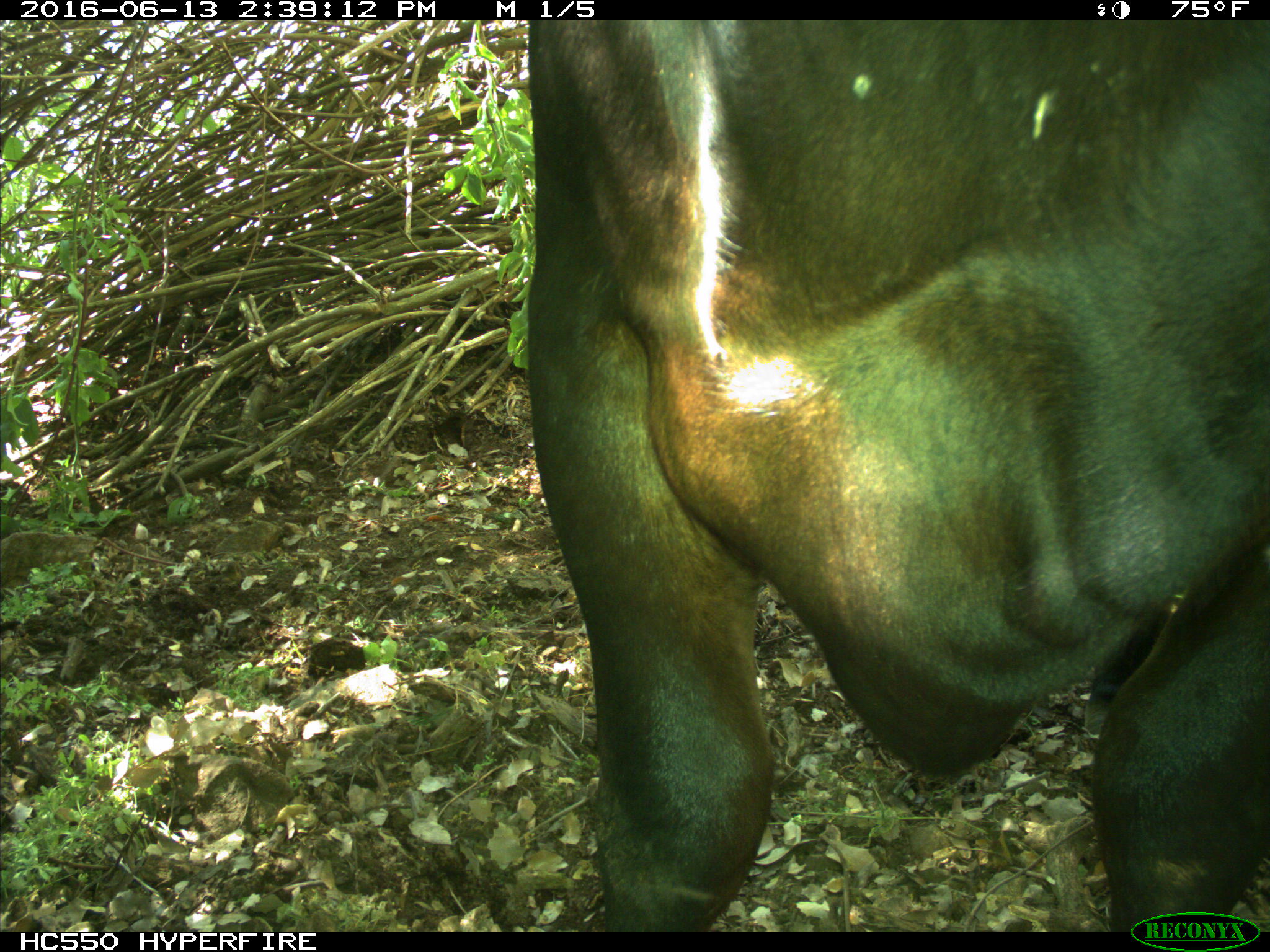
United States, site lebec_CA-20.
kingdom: Animalia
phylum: Chordata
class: Mammalia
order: Artiodactyla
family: Bovidae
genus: Bos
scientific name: Bos taurus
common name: domestic cow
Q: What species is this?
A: Bos taurus (domestic cow).